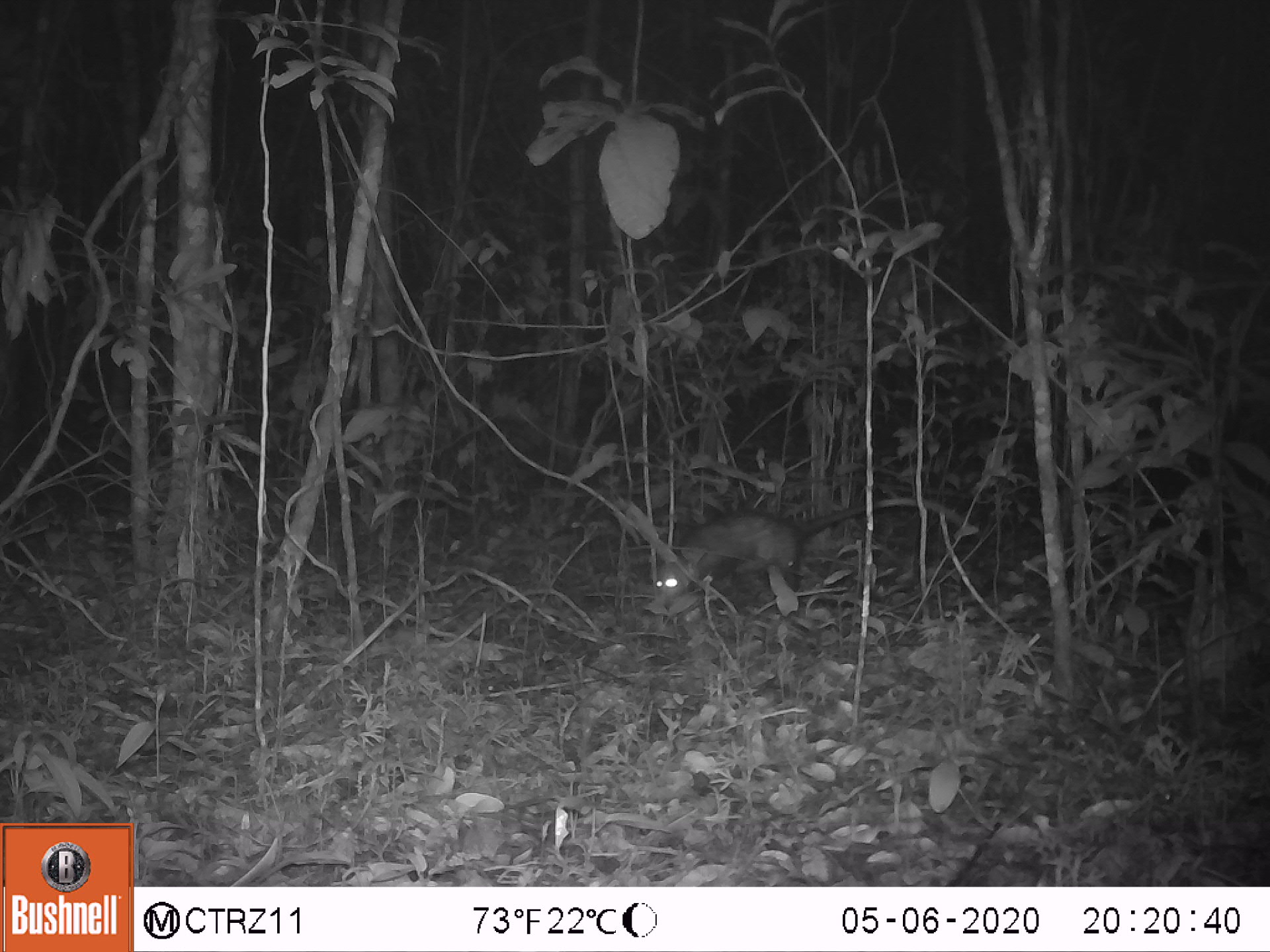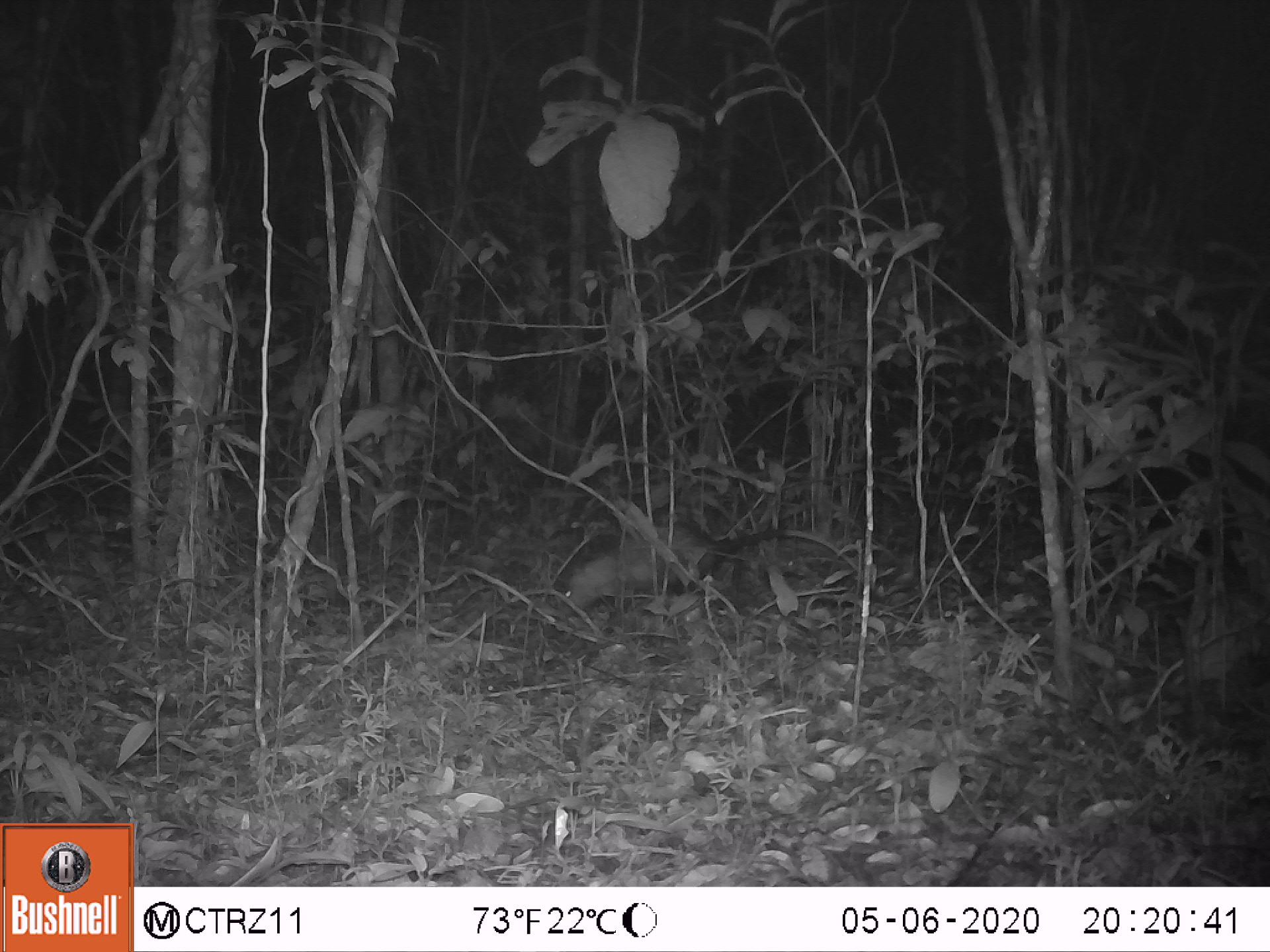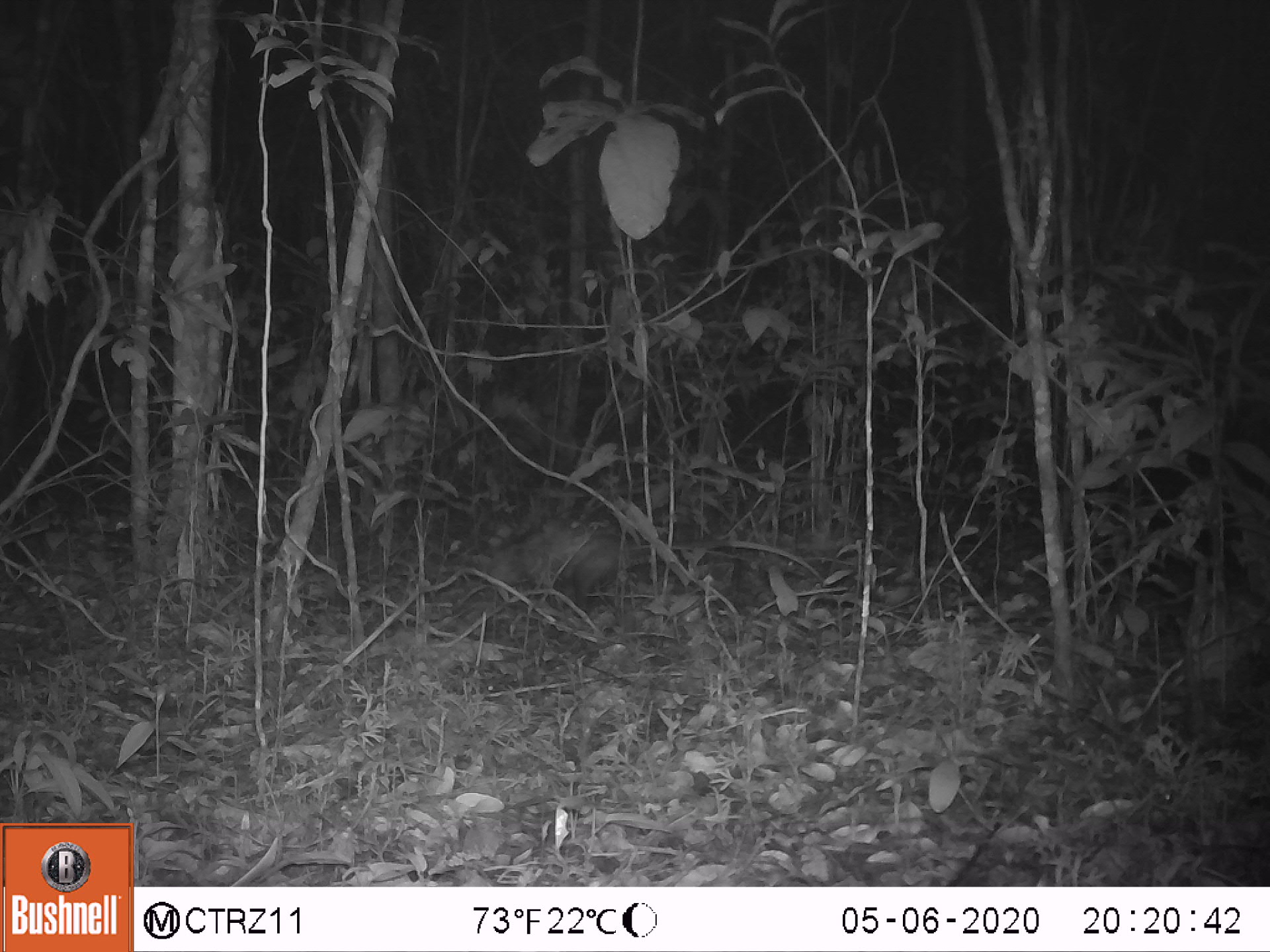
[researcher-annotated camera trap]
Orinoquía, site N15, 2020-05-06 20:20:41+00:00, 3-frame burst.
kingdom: Animalia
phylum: Chordata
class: Mammalia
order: Didelphimorphia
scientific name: Didelphimorphia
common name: possum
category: unknown possum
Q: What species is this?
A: Unknown possum (possum) (Didelphimorphia).